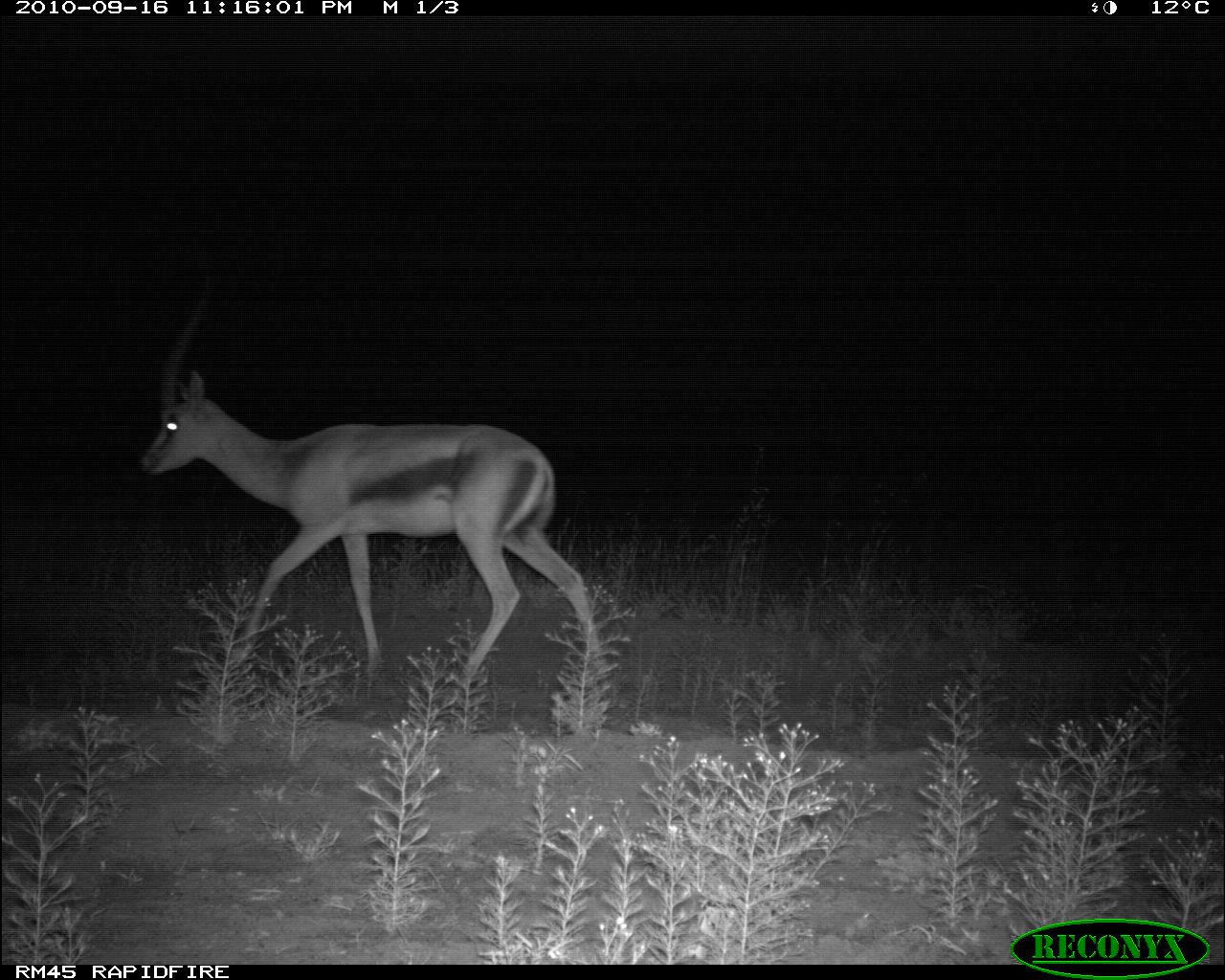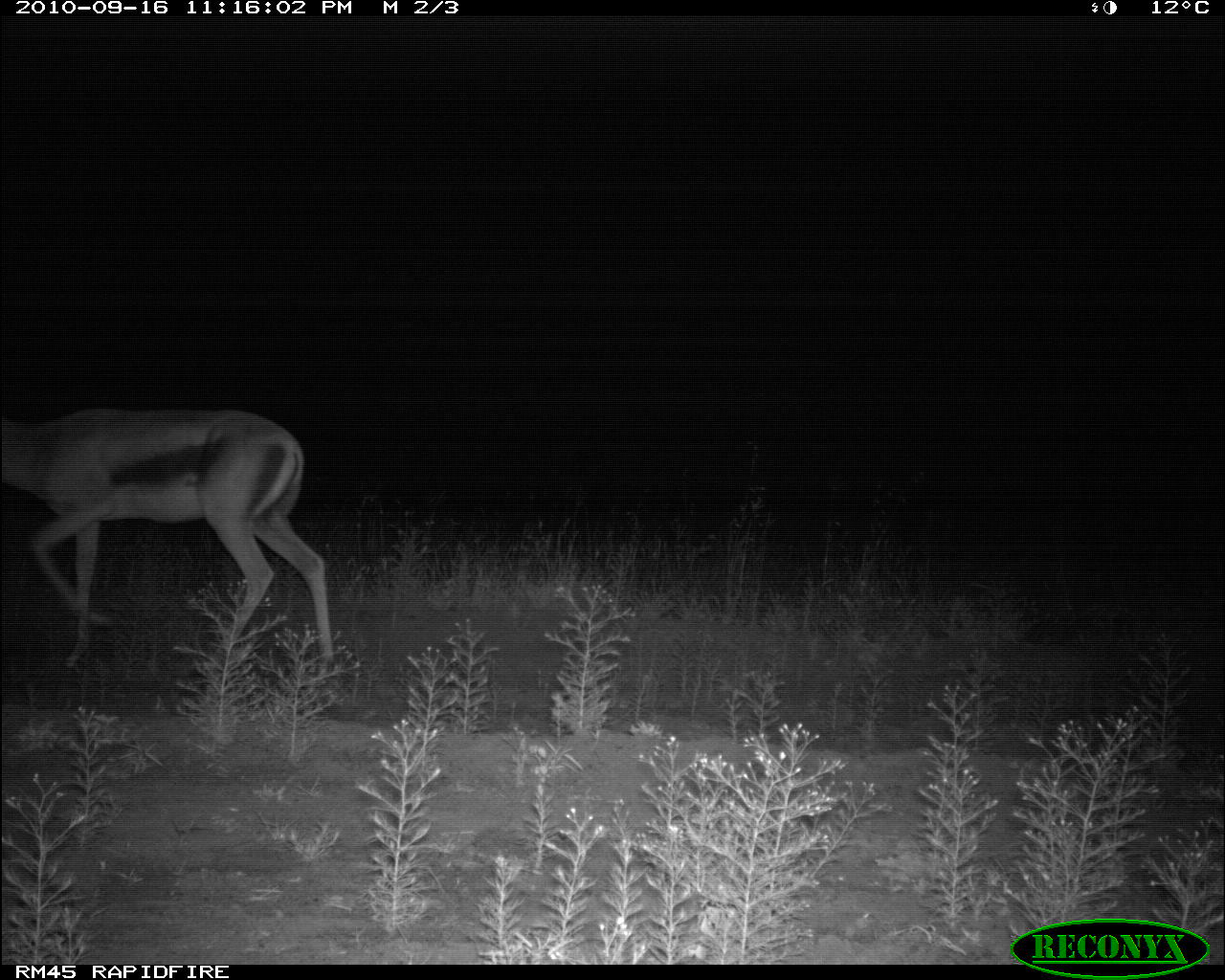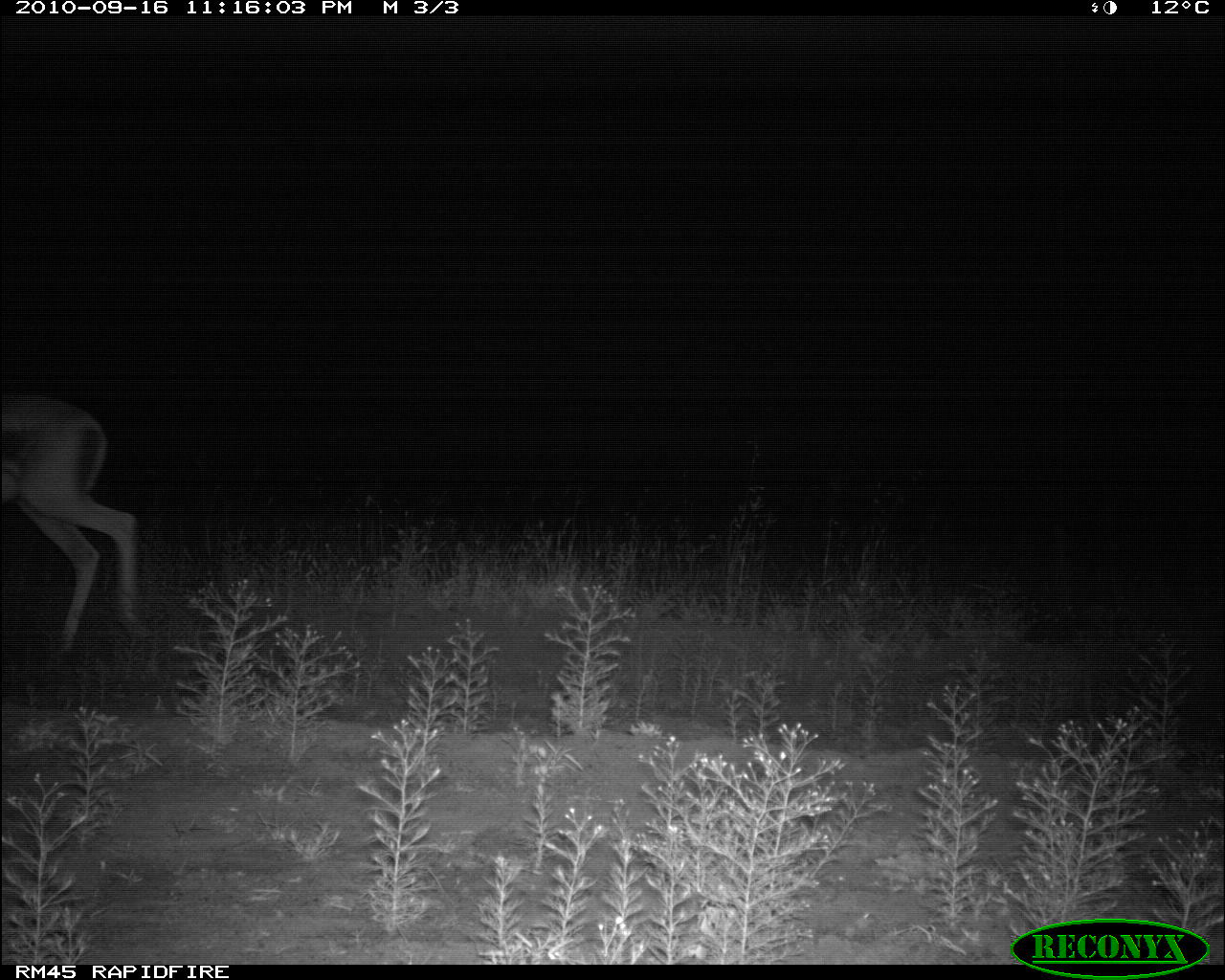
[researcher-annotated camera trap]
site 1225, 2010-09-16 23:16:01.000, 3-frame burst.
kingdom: Animalia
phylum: Chordata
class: Mammalia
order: Artiodactyla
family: Bovidae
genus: Nanger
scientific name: Nanger granti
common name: grant's gazelle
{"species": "Nanger granti (grant's gazelle)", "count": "1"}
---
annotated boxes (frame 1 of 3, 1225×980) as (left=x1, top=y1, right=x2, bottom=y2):
nanger granti: (left=139, top=264, right=612, bottom=690)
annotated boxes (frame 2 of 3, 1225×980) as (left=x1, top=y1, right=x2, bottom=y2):
nanger granti: (left=1, top=409, right=338, bottom=677)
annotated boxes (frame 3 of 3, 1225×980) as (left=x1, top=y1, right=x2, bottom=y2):
nanger granti: (left=0, top=395, right=145, bottom=656)